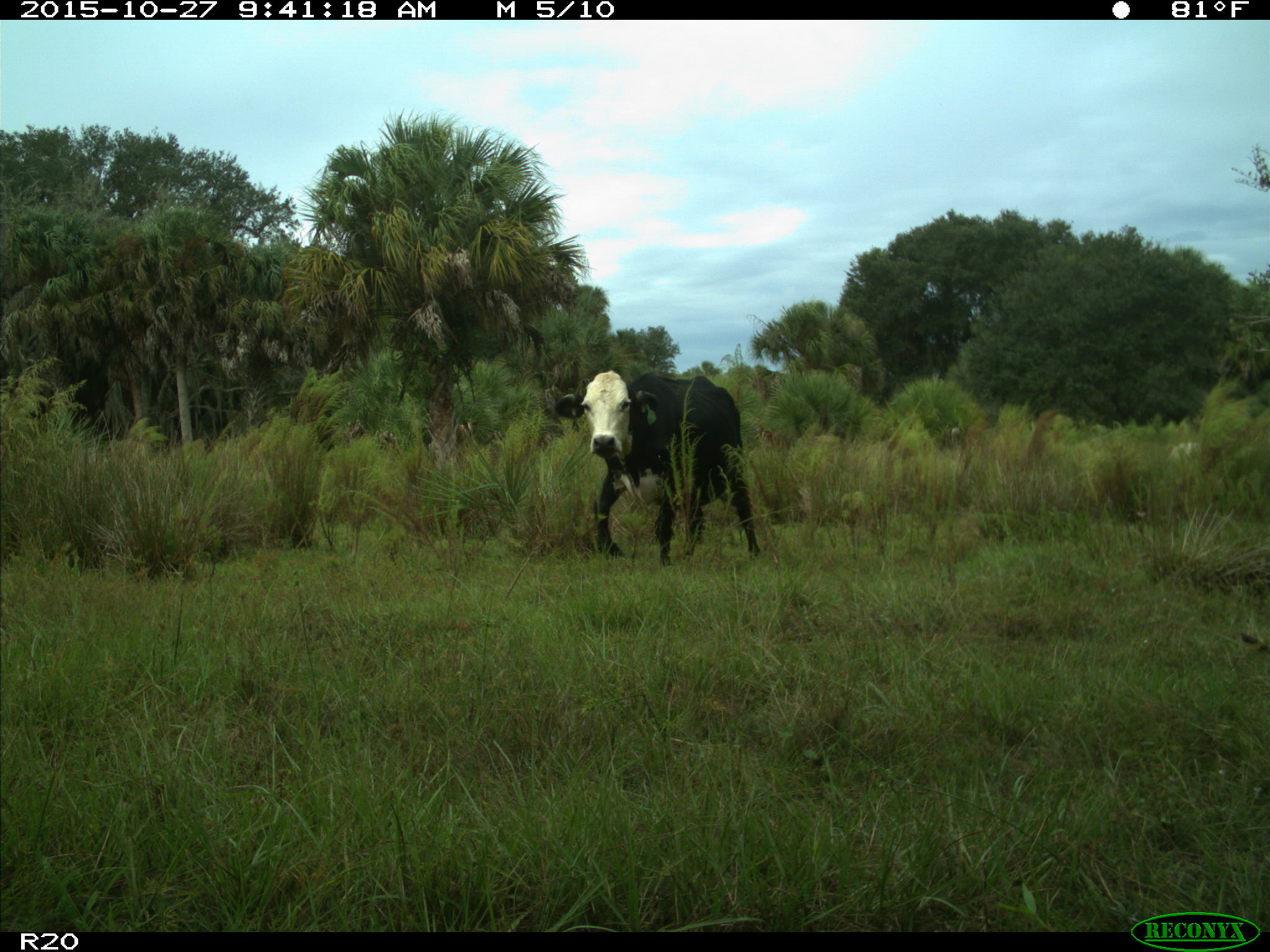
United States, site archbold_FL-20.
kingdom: Animalia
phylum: Chordata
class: Mammalia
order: Artiodactyla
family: Bovidae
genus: Bos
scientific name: Bos taurus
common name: domestic cow